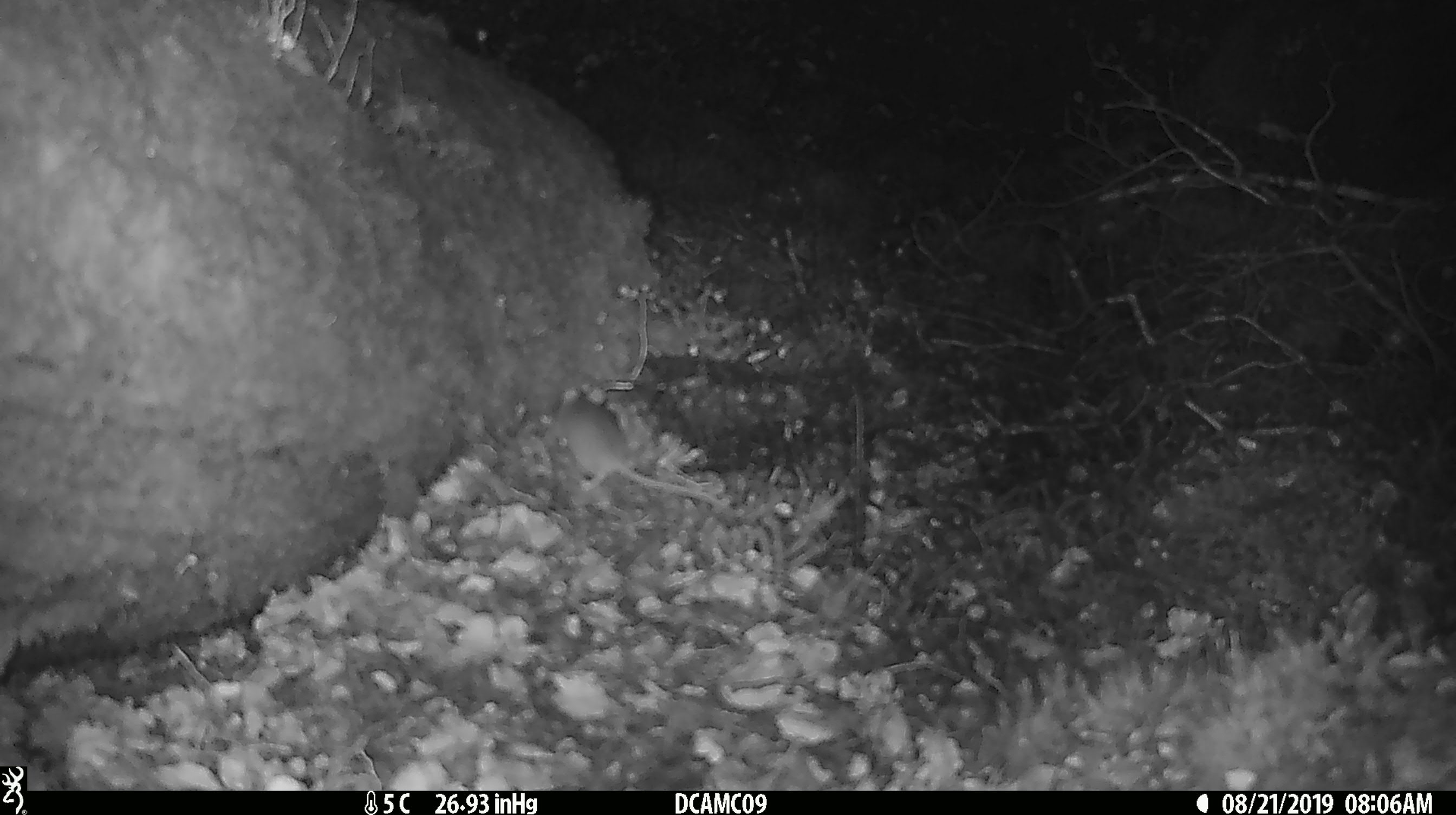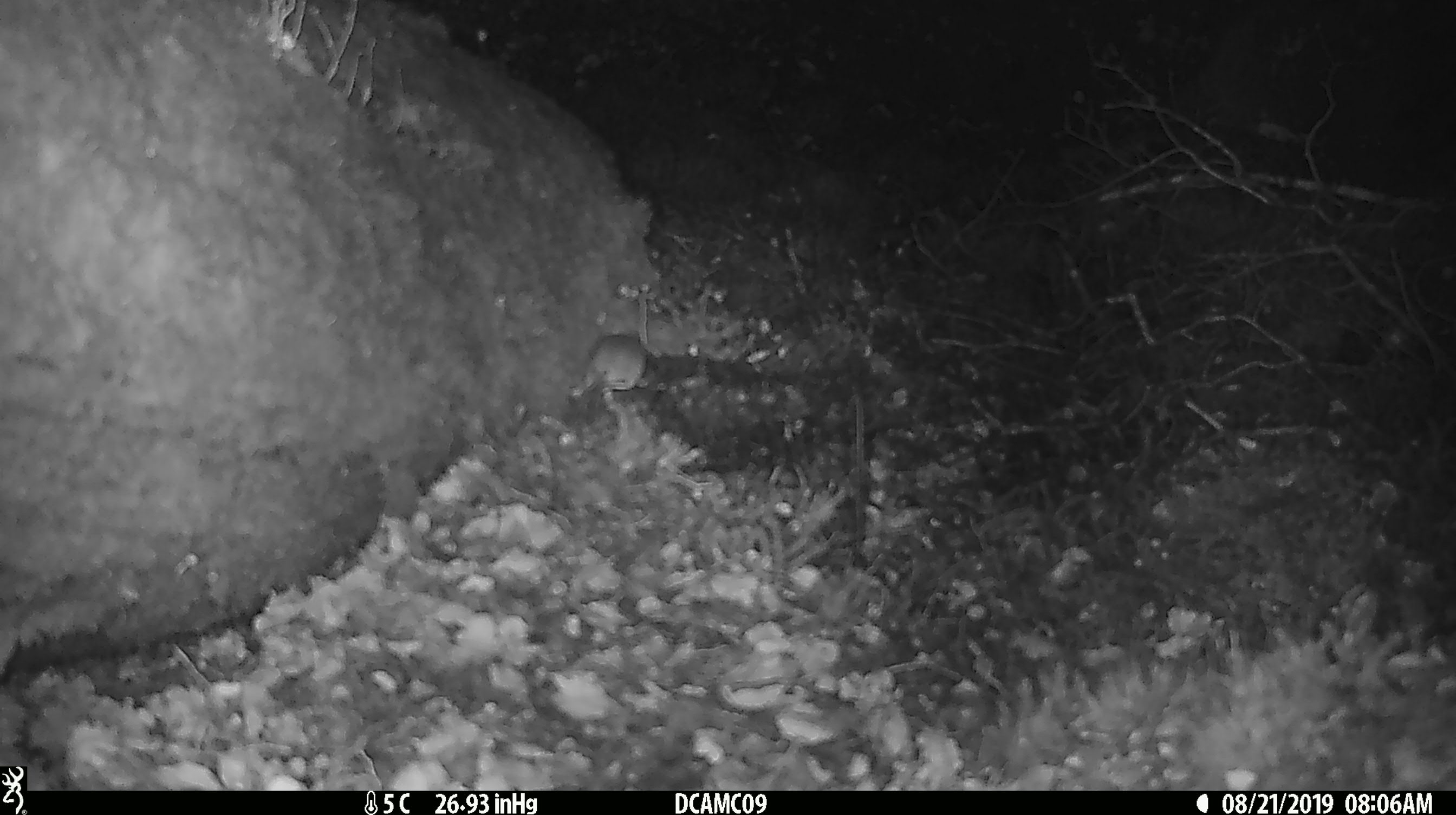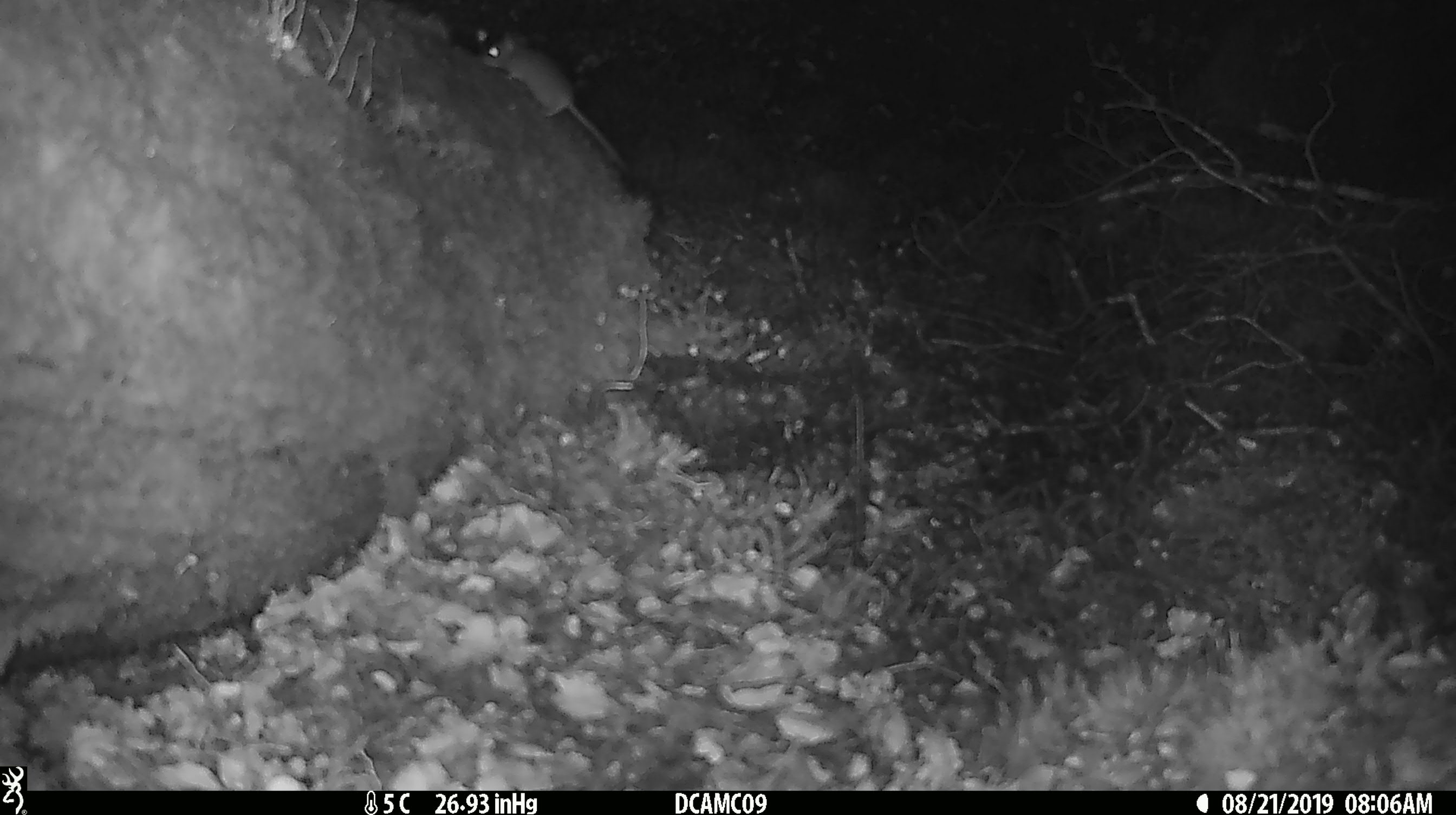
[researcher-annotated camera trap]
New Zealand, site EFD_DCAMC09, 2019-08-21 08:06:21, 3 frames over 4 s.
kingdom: Animalia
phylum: Chordata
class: Mammalia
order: Rodentia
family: Muridae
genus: Mus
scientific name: Mus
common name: mouse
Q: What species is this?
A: Mouse (Mus).